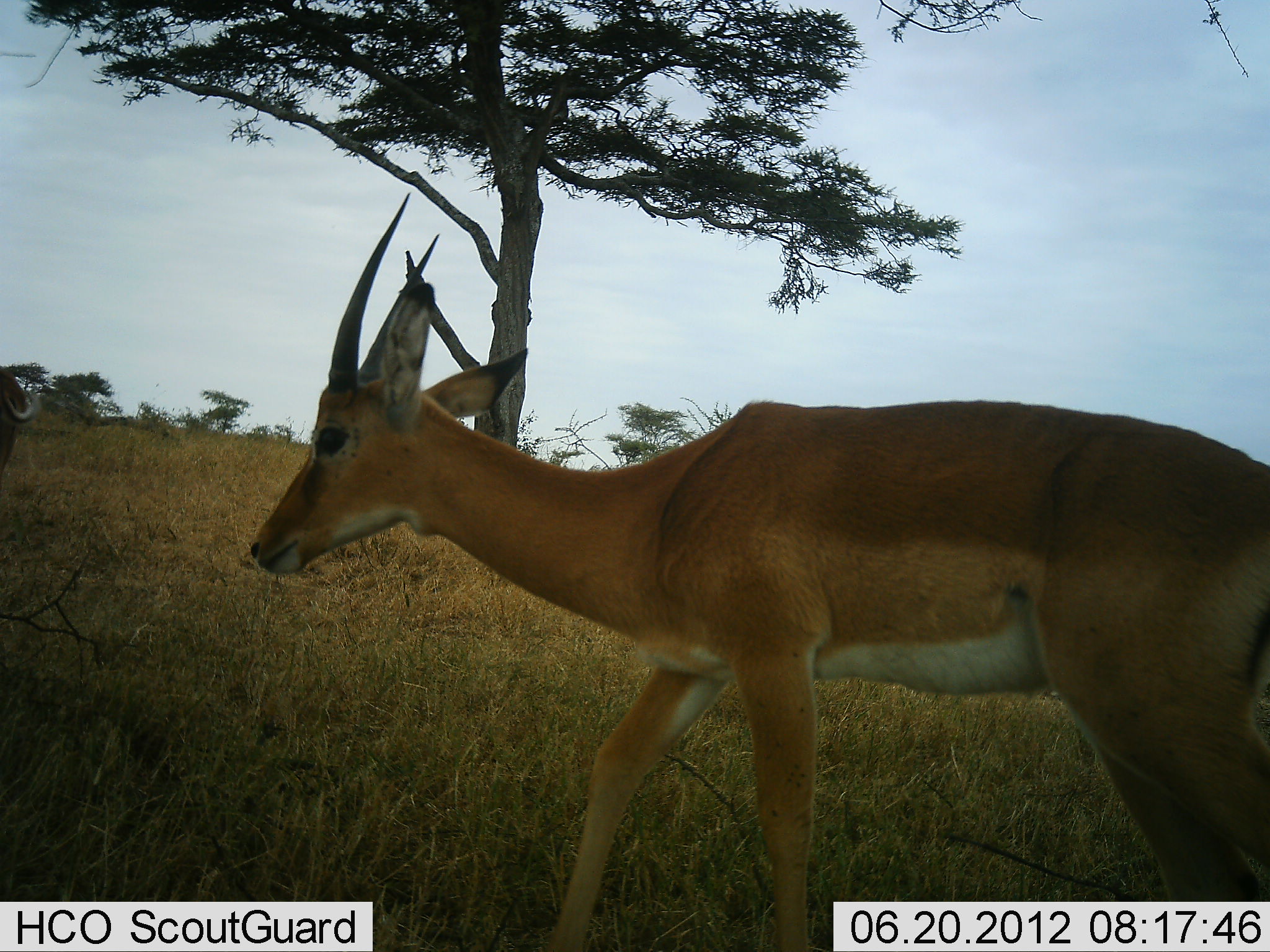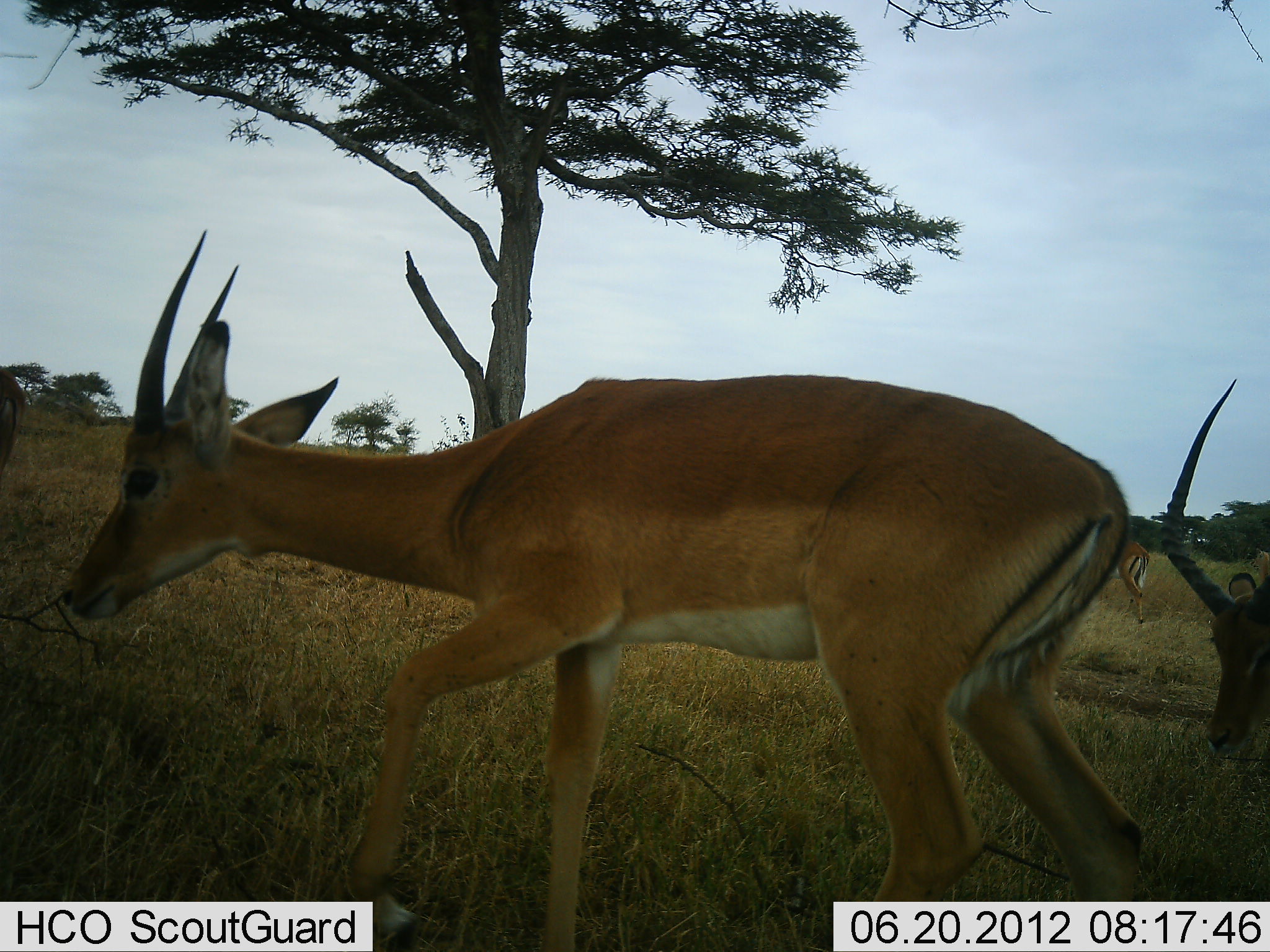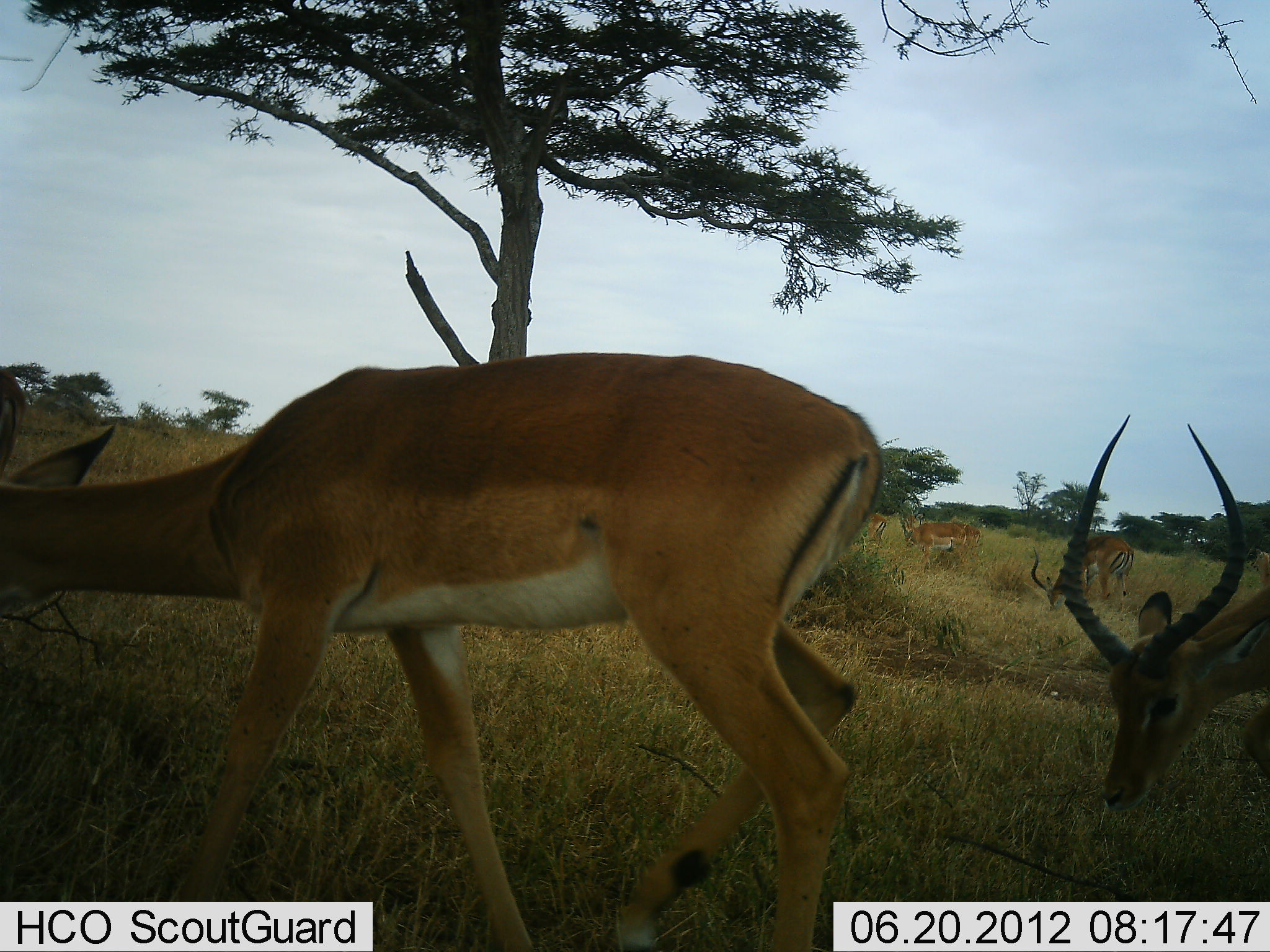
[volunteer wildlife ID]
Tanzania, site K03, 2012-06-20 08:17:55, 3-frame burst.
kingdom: Animalia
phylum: Chordata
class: Mammalia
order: Artiodactyla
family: Bovidae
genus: Aepyceros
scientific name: Aepyceros melampus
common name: impala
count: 5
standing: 30%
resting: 0%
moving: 80%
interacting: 0%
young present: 0%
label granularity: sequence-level